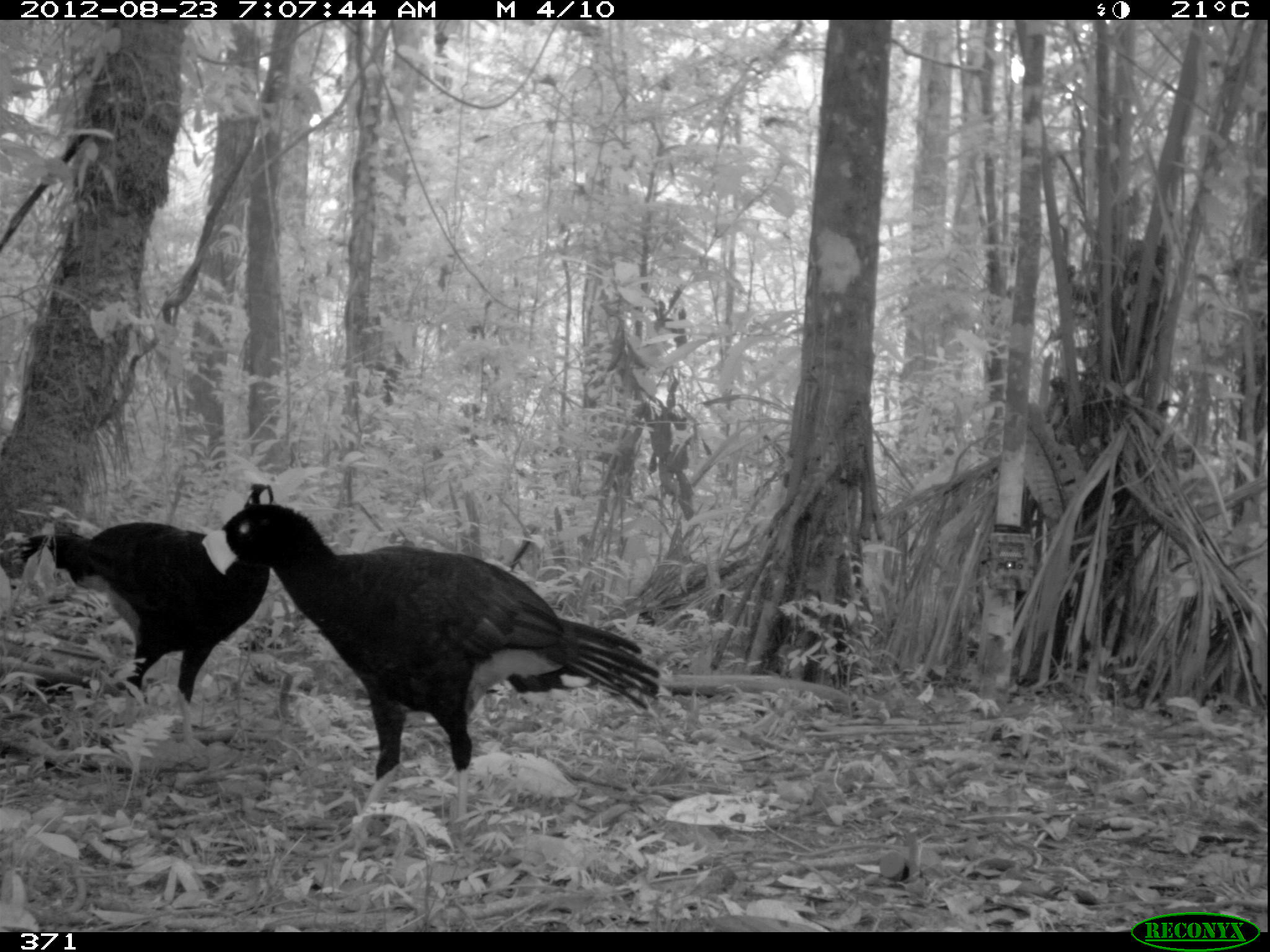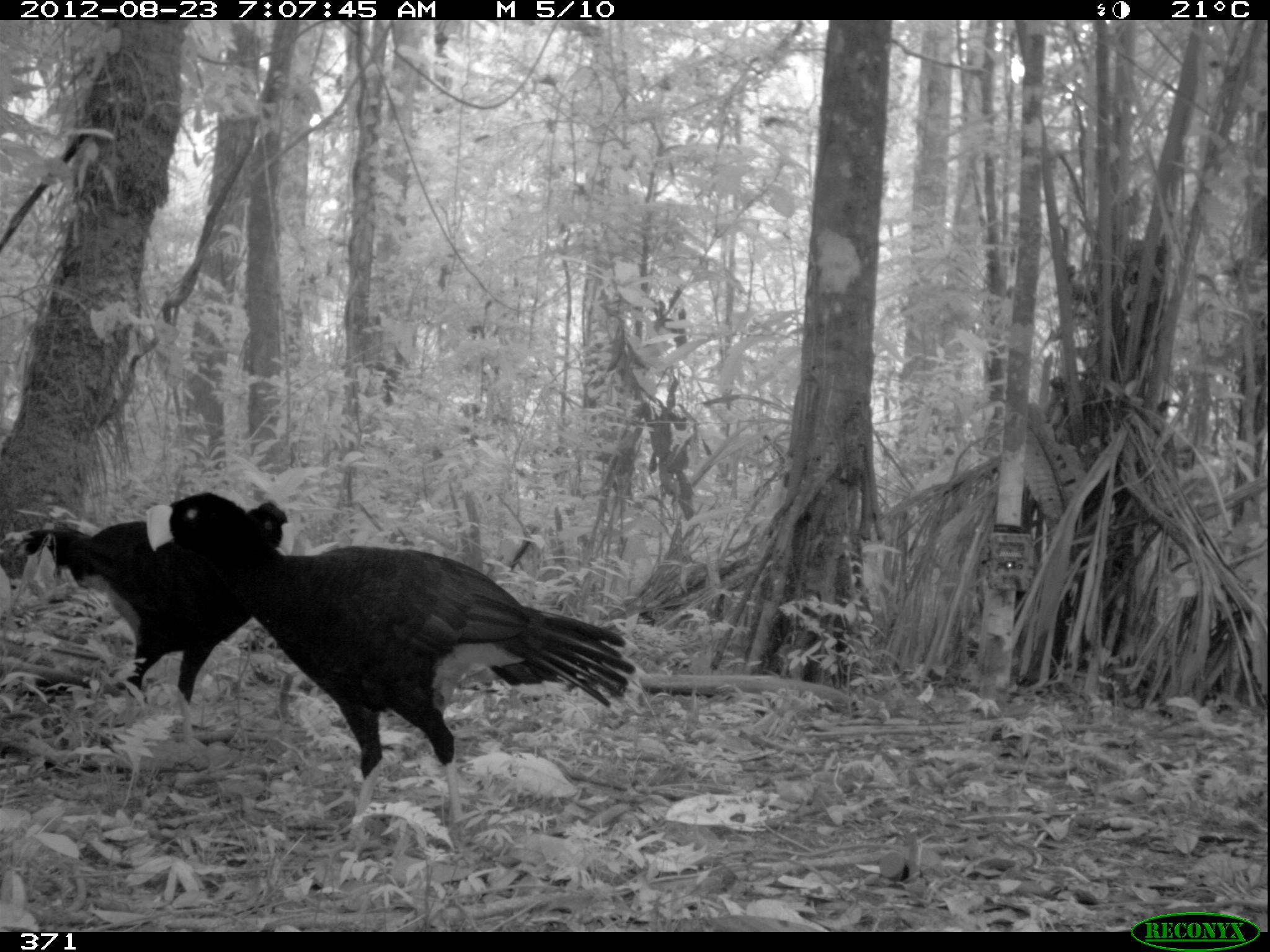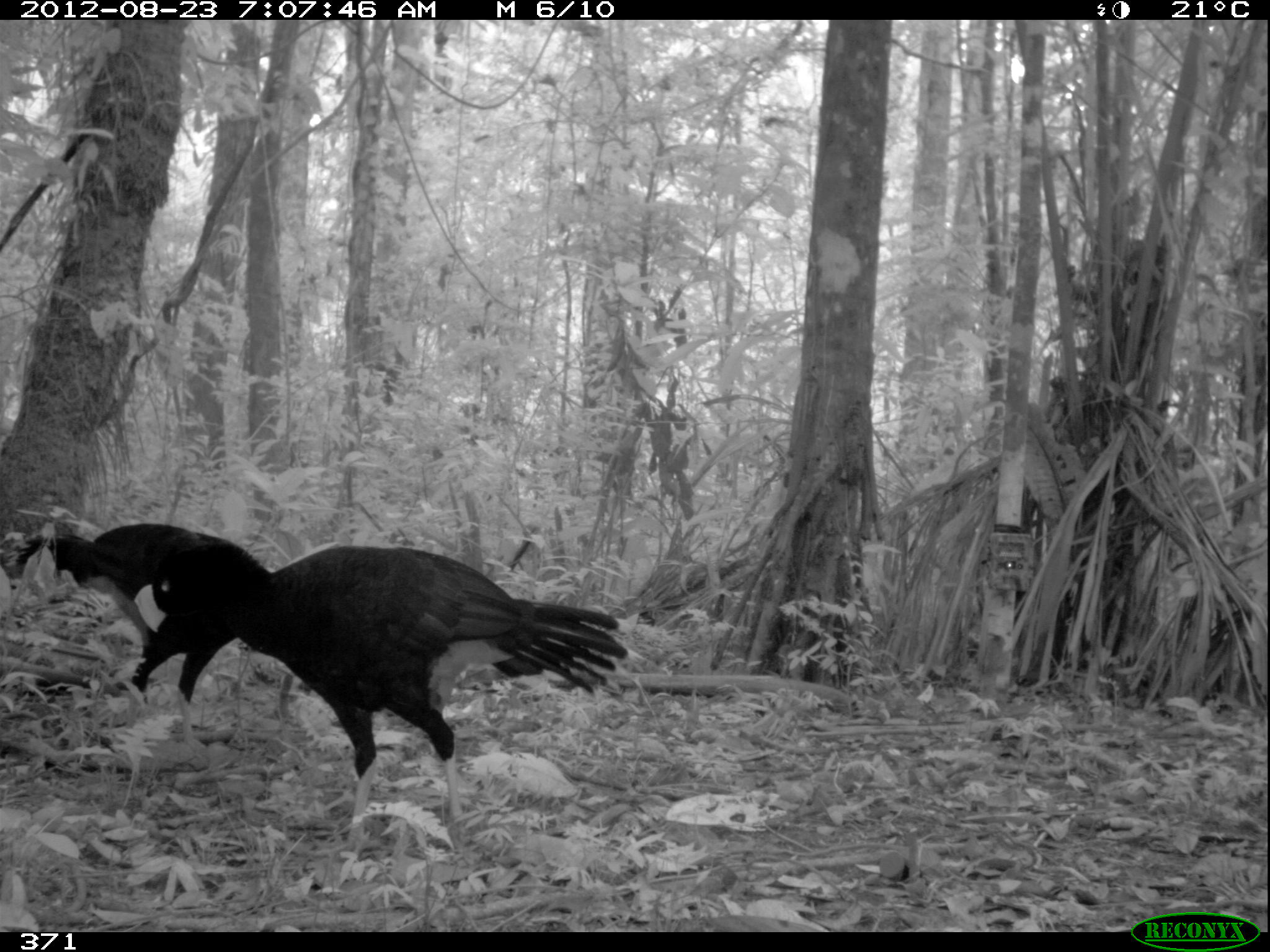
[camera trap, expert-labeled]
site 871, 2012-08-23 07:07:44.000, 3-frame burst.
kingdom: Animalia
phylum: Chordata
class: Aves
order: Galliformes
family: Cracidae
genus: Mitu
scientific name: Mitu tuberosum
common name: razor-billed curassow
Mitu tuberosum (razor-billed curassow).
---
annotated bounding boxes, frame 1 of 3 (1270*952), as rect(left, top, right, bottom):
mitu tuberosum: rect(199, 500, 660, 844); rect(3, 481, 274, 746)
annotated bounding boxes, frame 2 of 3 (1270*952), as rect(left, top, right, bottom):
mitu tuberosum: rect(142, 489, 651, 856); rect(7, 496, 296, 749)